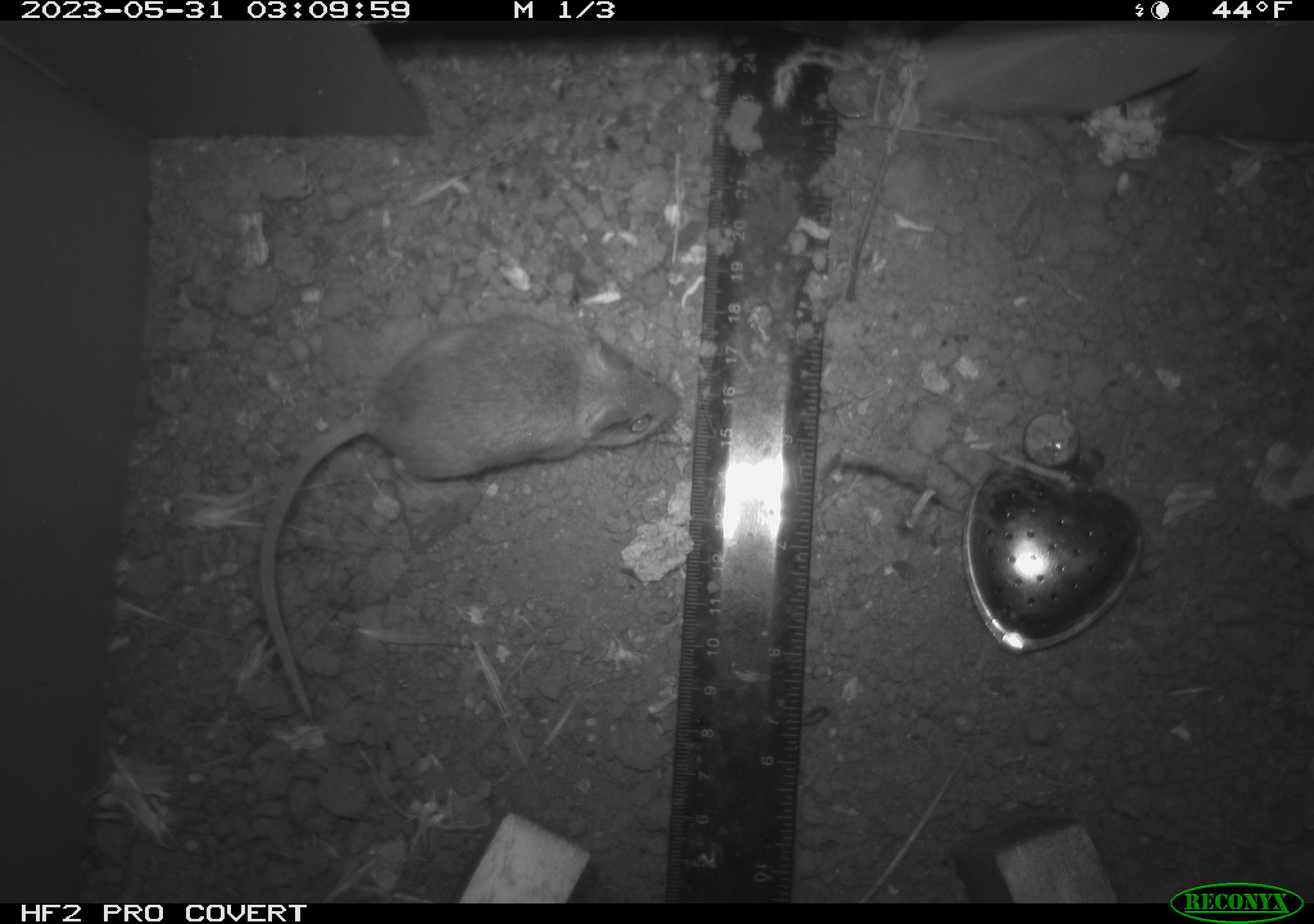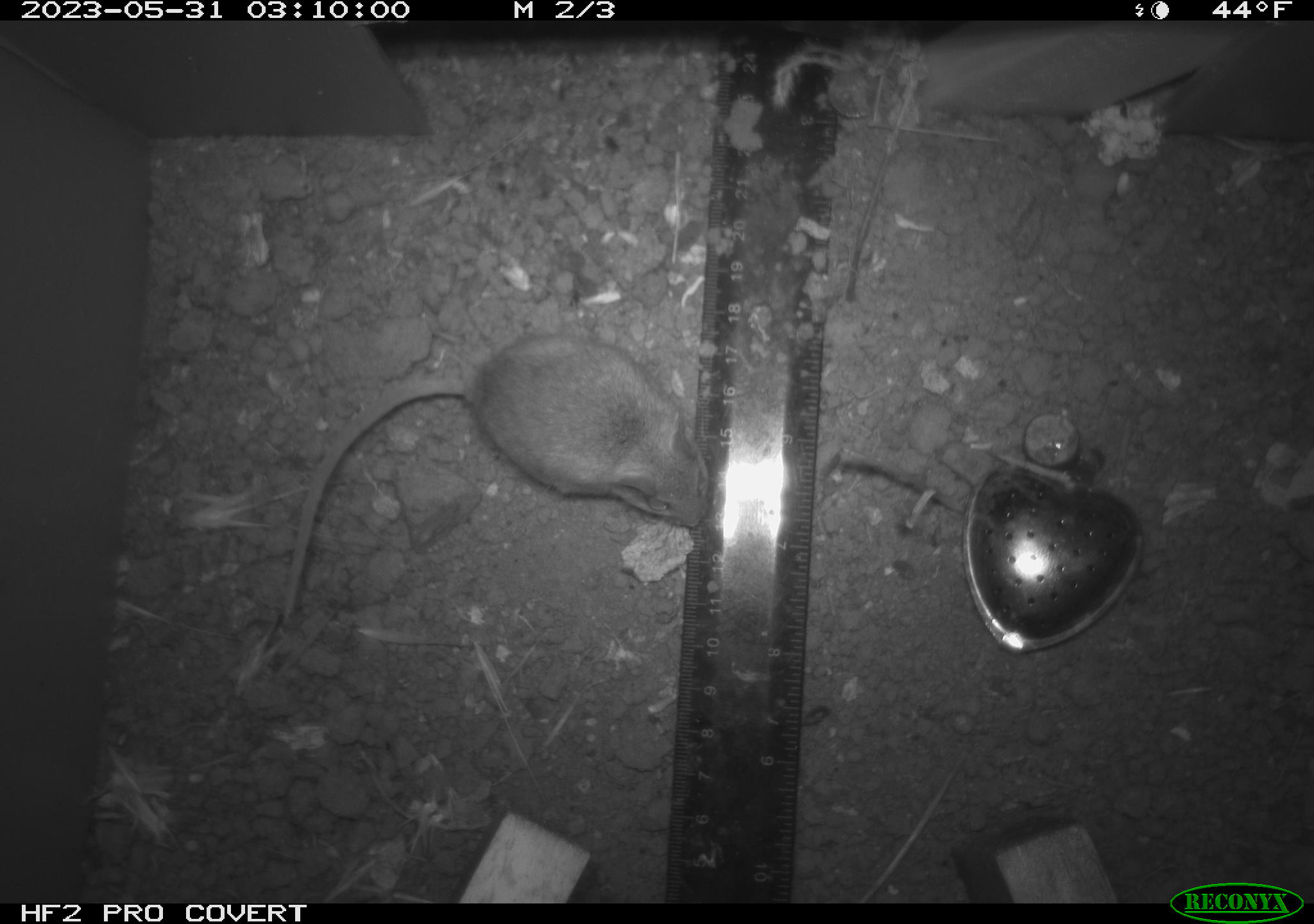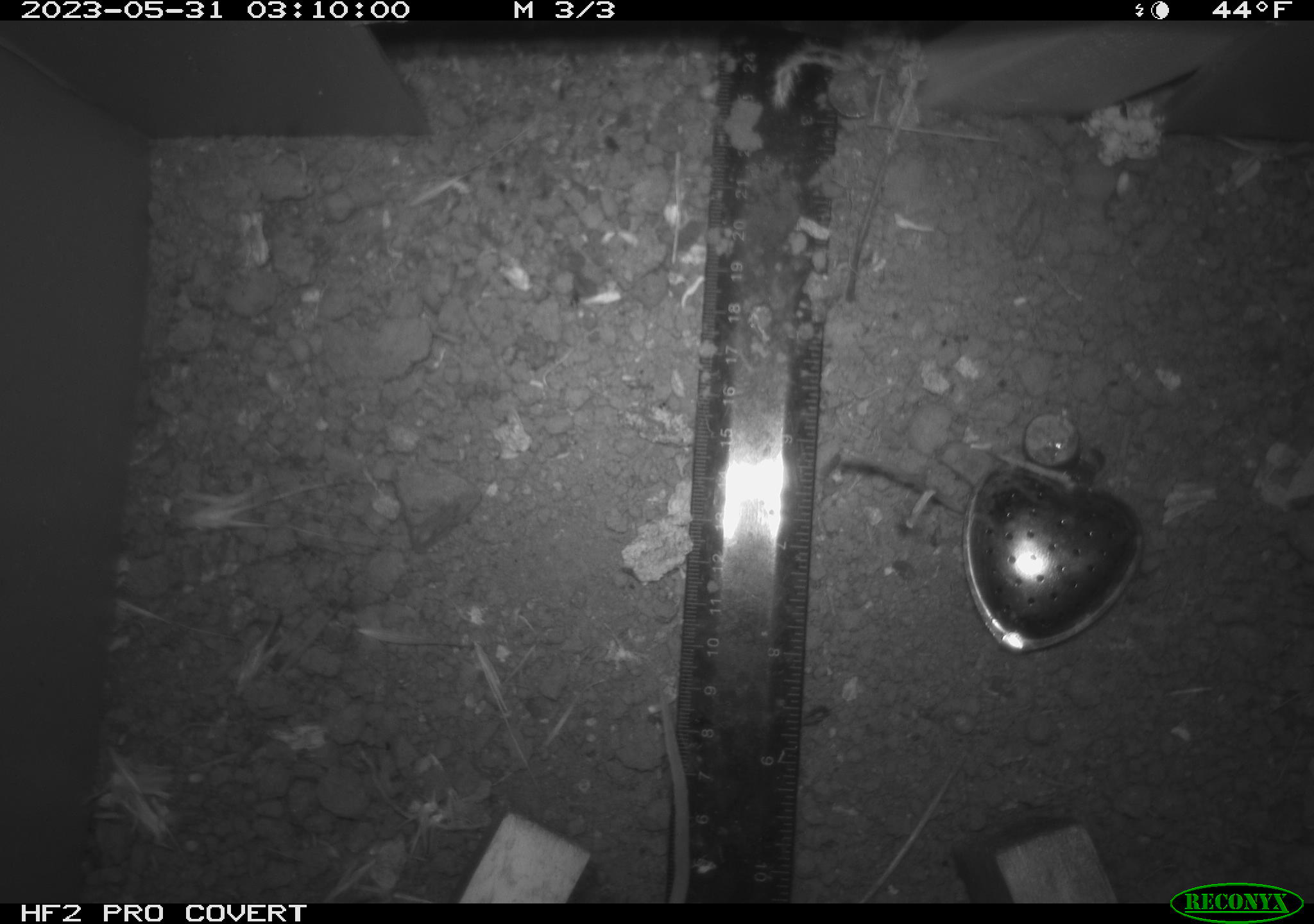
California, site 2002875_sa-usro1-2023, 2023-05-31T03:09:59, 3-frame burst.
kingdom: Animalia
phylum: Chordata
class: Mammalia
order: Rodentia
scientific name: Rodentia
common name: mouse species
Mouse species (Rodentia).